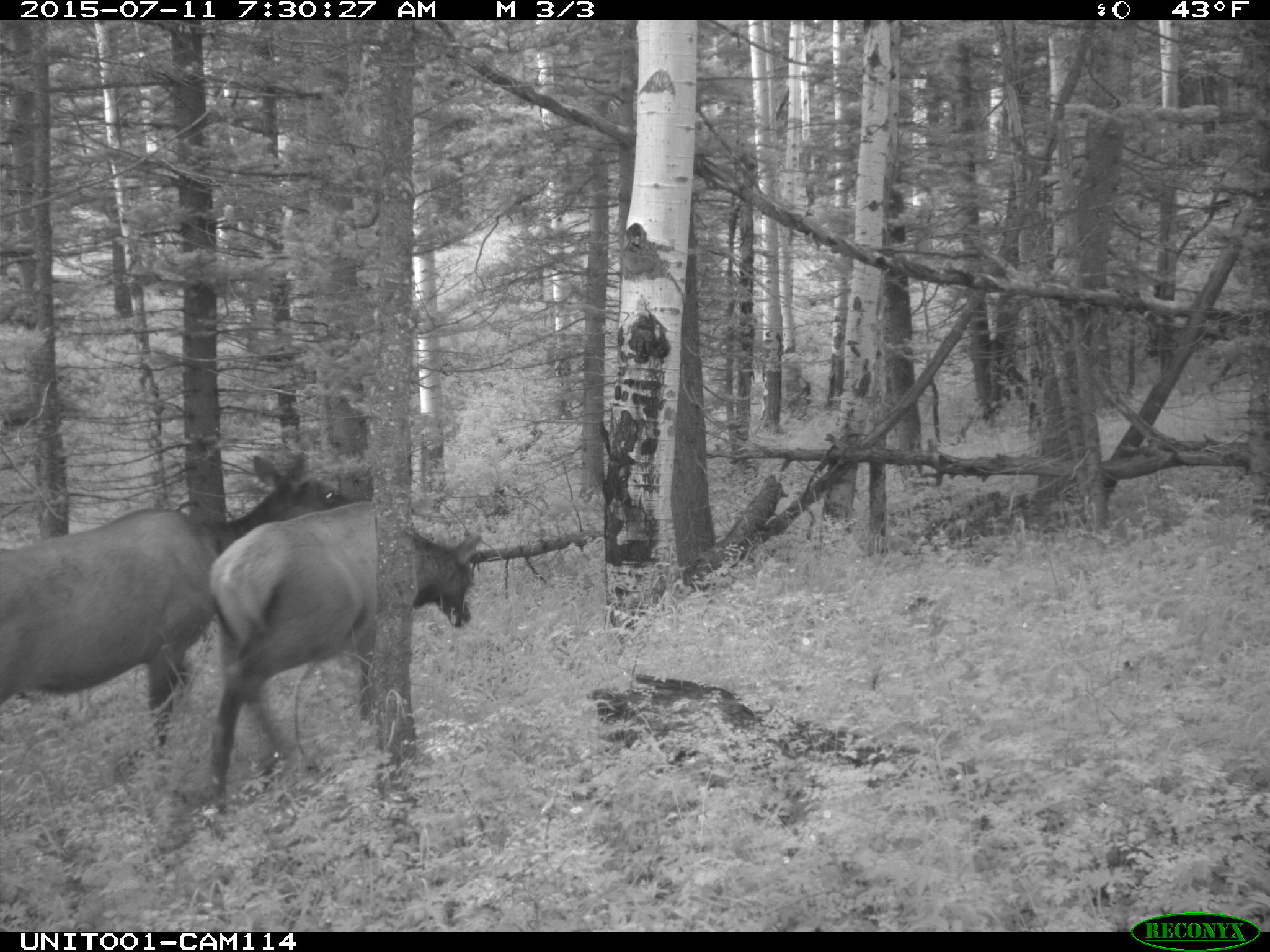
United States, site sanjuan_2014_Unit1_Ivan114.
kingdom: Animalia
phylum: Chordata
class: Mammalia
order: Artiodactyla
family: Cervidae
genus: Cervus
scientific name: Cervus elaphus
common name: red deer